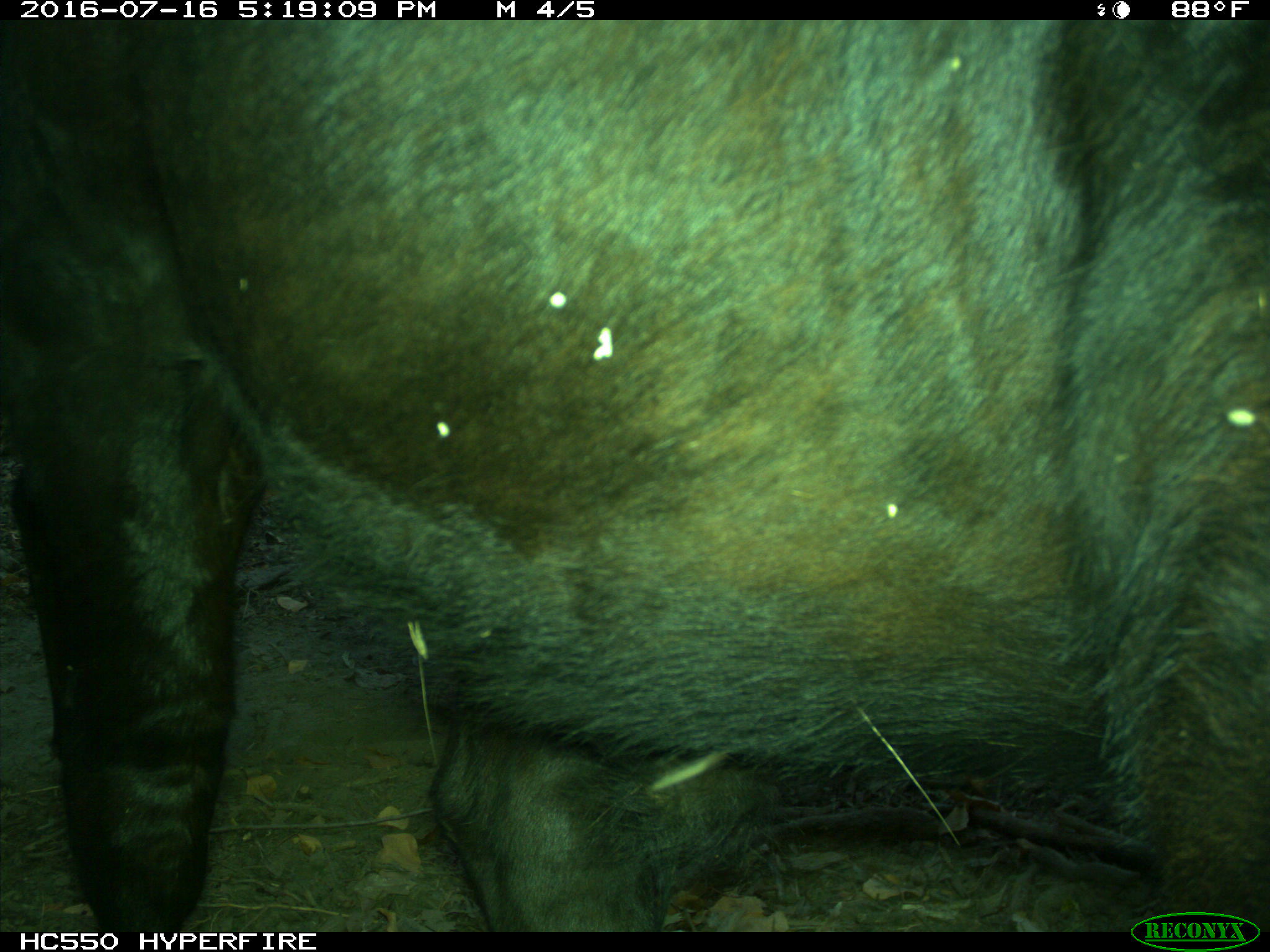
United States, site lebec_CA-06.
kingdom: Animalia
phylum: Chordata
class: Mammalia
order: Artiodactyla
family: Bovidae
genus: Bos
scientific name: Bos taurus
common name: domestic cow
Bos taurus (domestic cow).